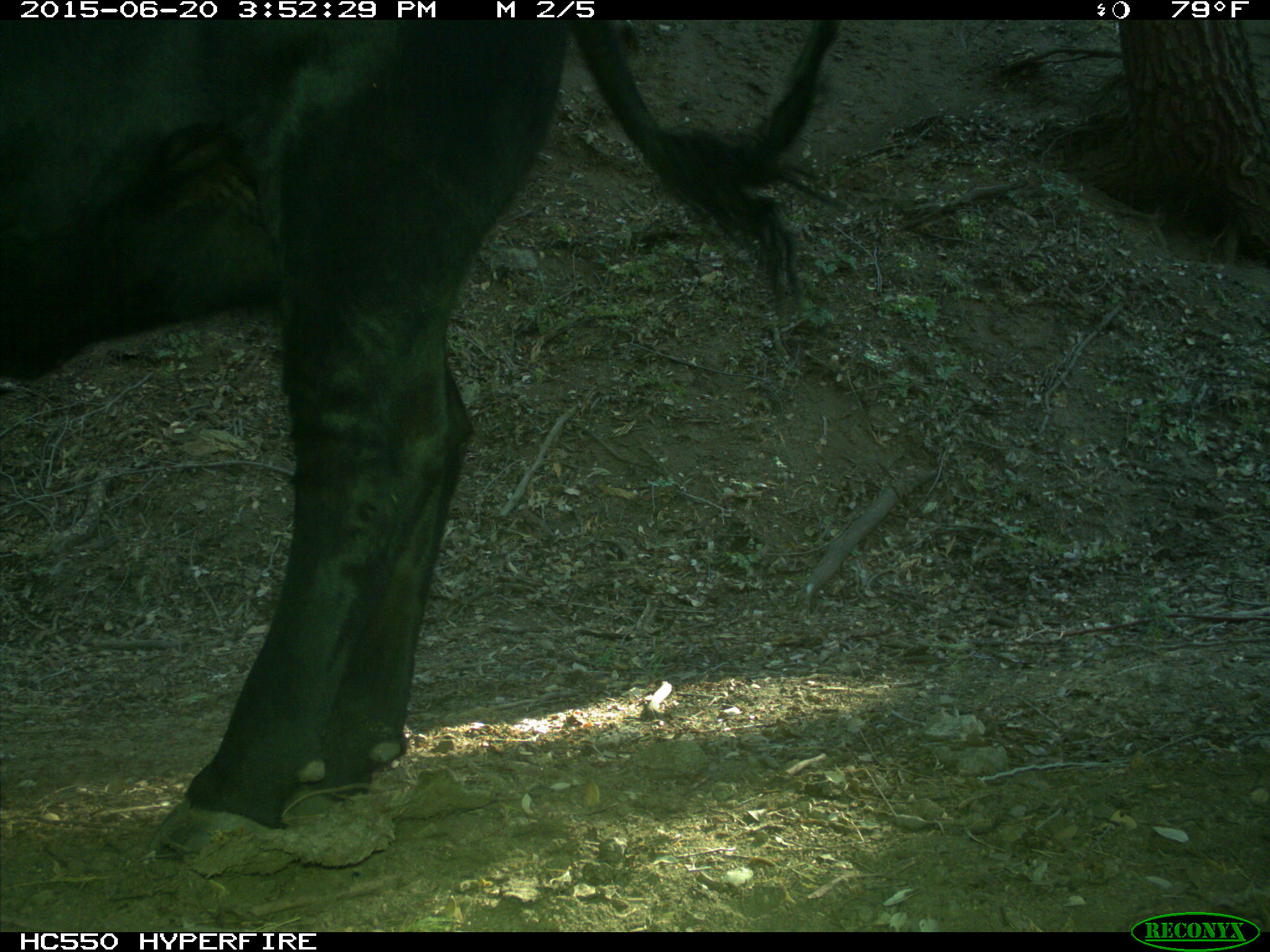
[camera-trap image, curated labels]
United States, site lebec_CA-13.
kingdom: Animalia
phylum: Chordata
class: Mammalia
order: Artiodactyla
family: Bovidae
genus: Bos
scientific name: Bos taurus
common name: domestic cow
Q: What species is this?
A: Bos taurus (domestic cow).